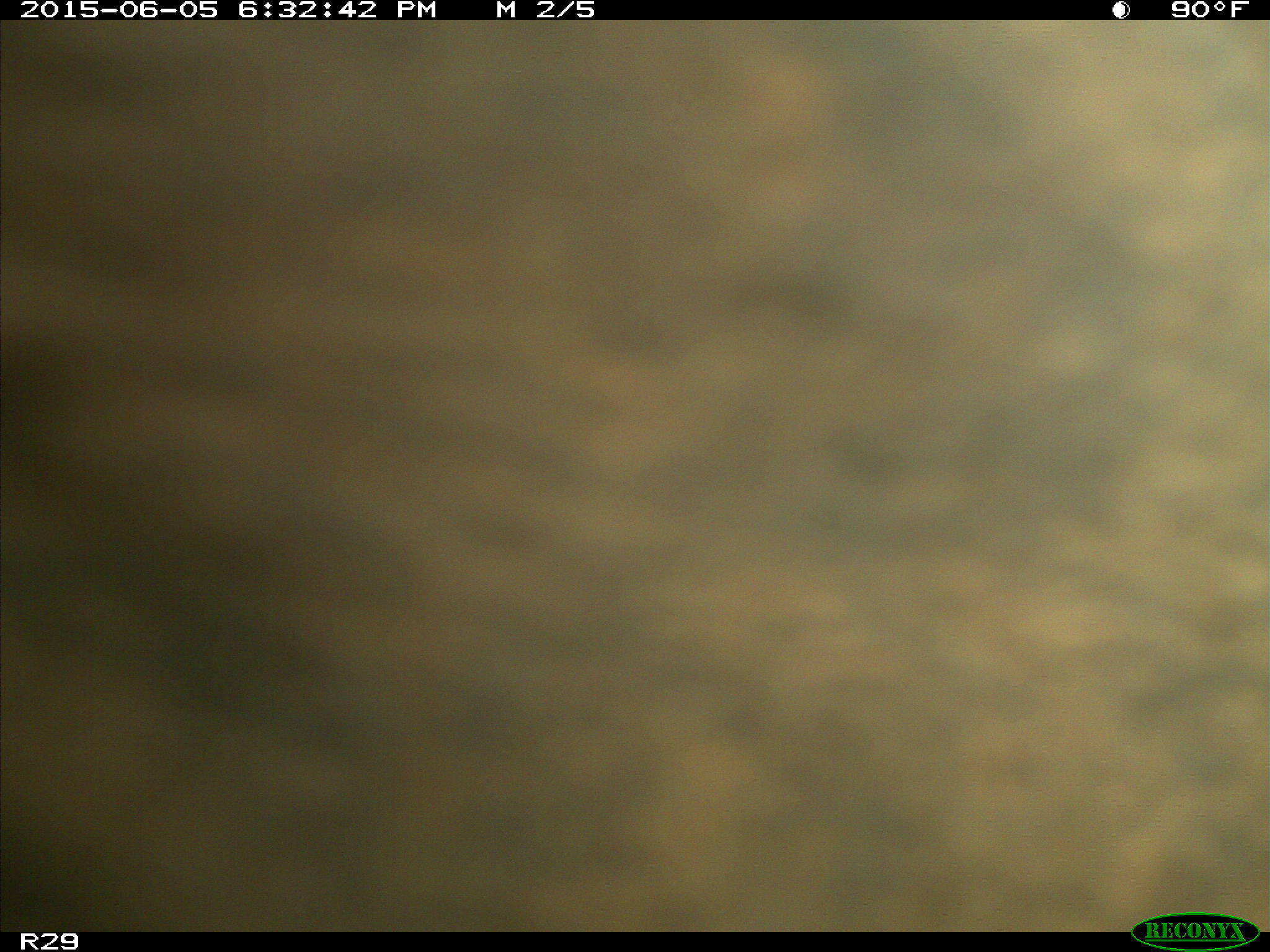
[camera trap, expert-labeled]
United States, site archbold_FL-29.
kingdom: Animalia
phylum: Chordata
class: Mammalia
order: Artiodactyla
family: Bovidae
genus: Bos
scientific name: Bos taurus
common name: domestic cow